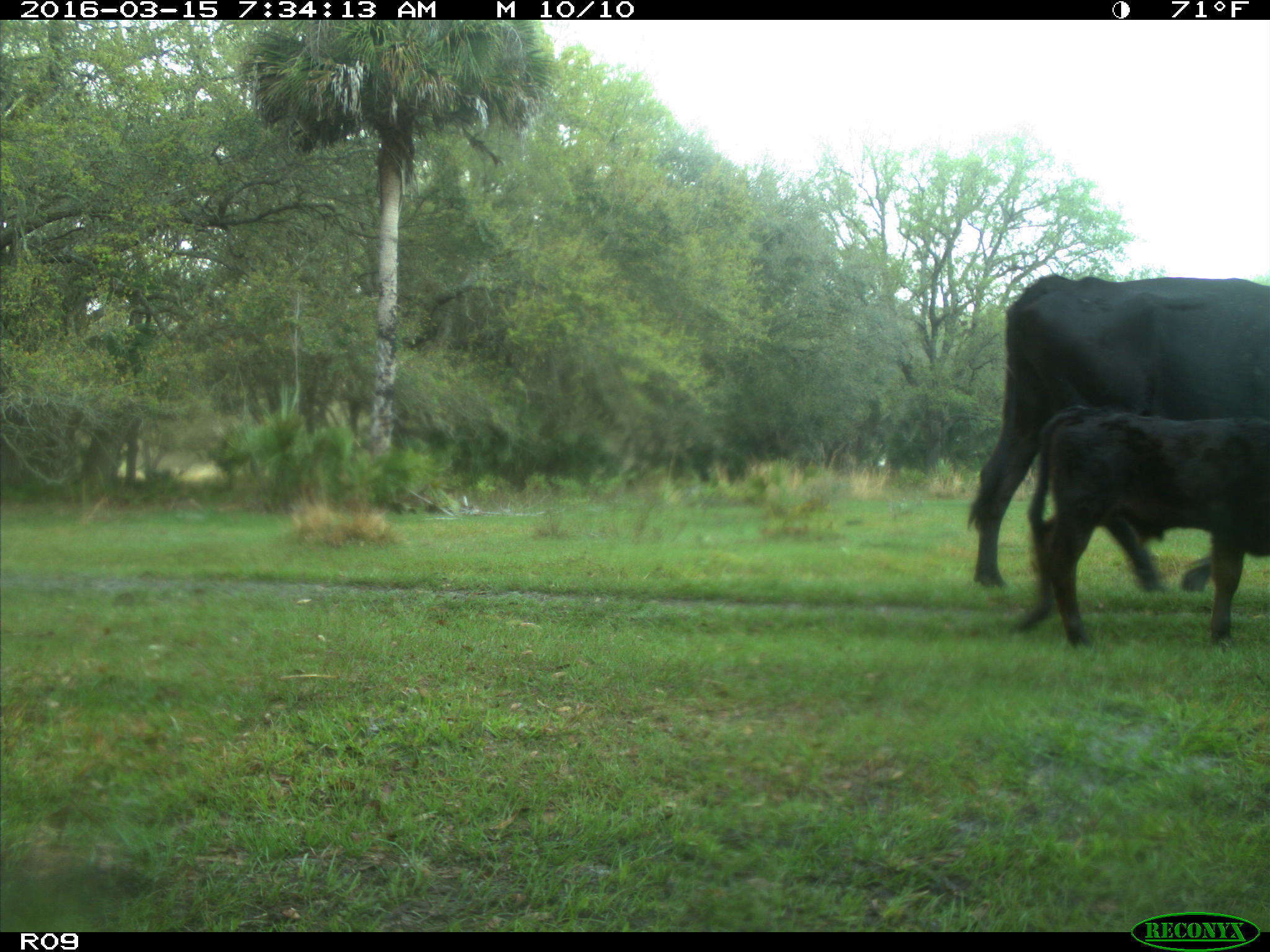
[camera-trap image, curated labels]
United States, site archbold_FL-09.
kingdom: Animalia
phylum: Chordata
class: Mammalia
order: Artiodactyla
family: Bovidae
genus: Bos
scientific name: Bos taurus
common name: domestic cow